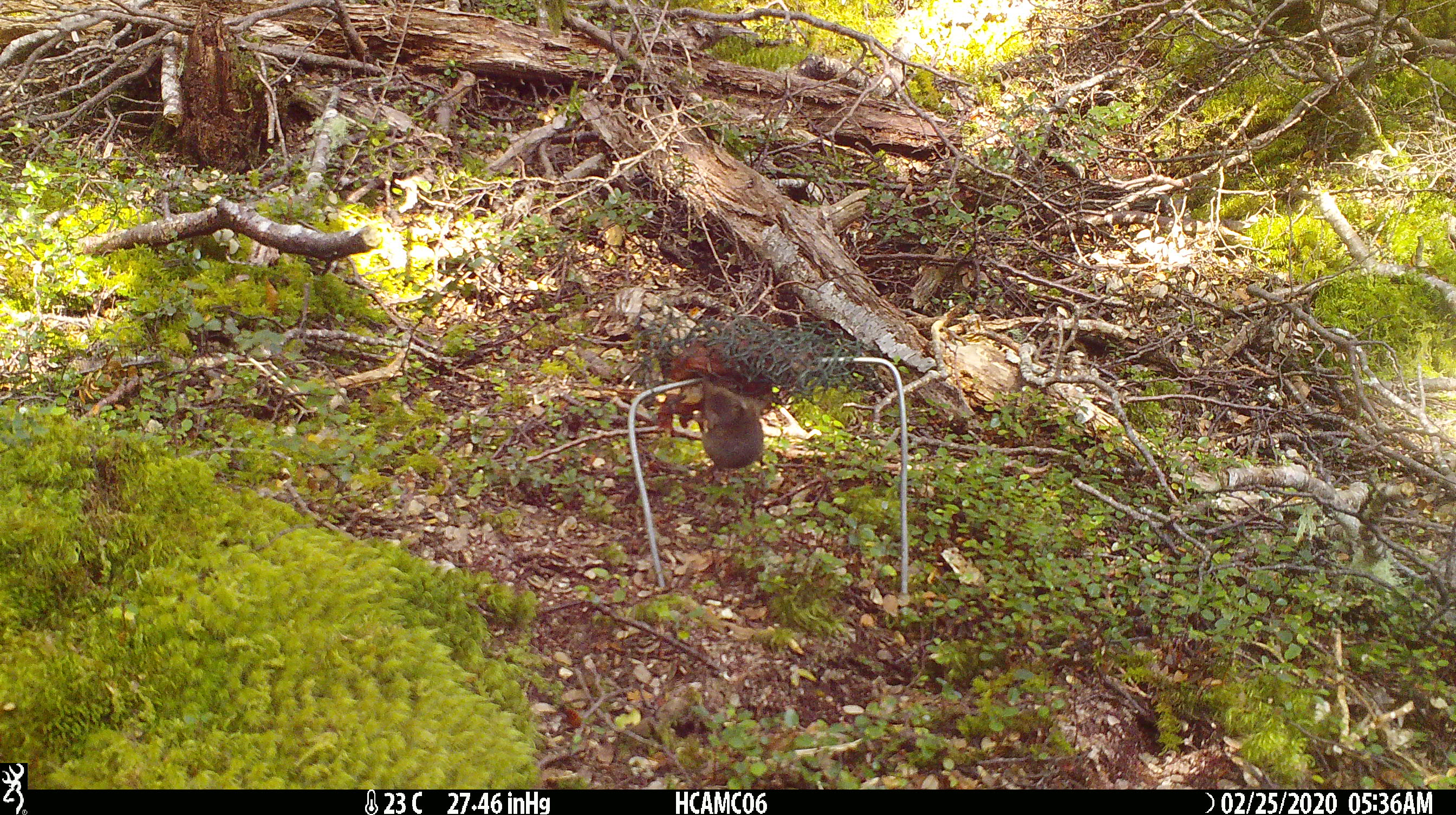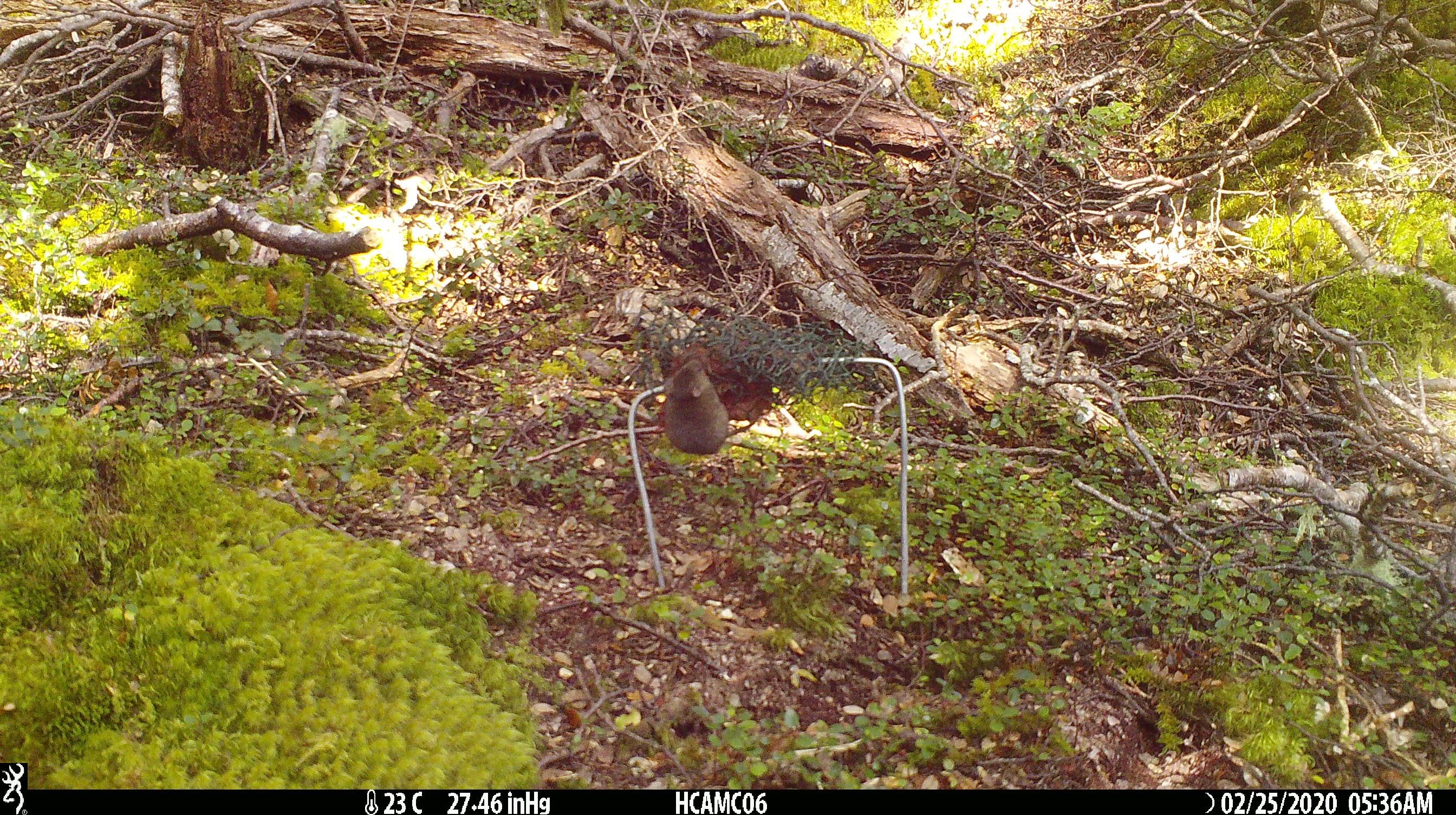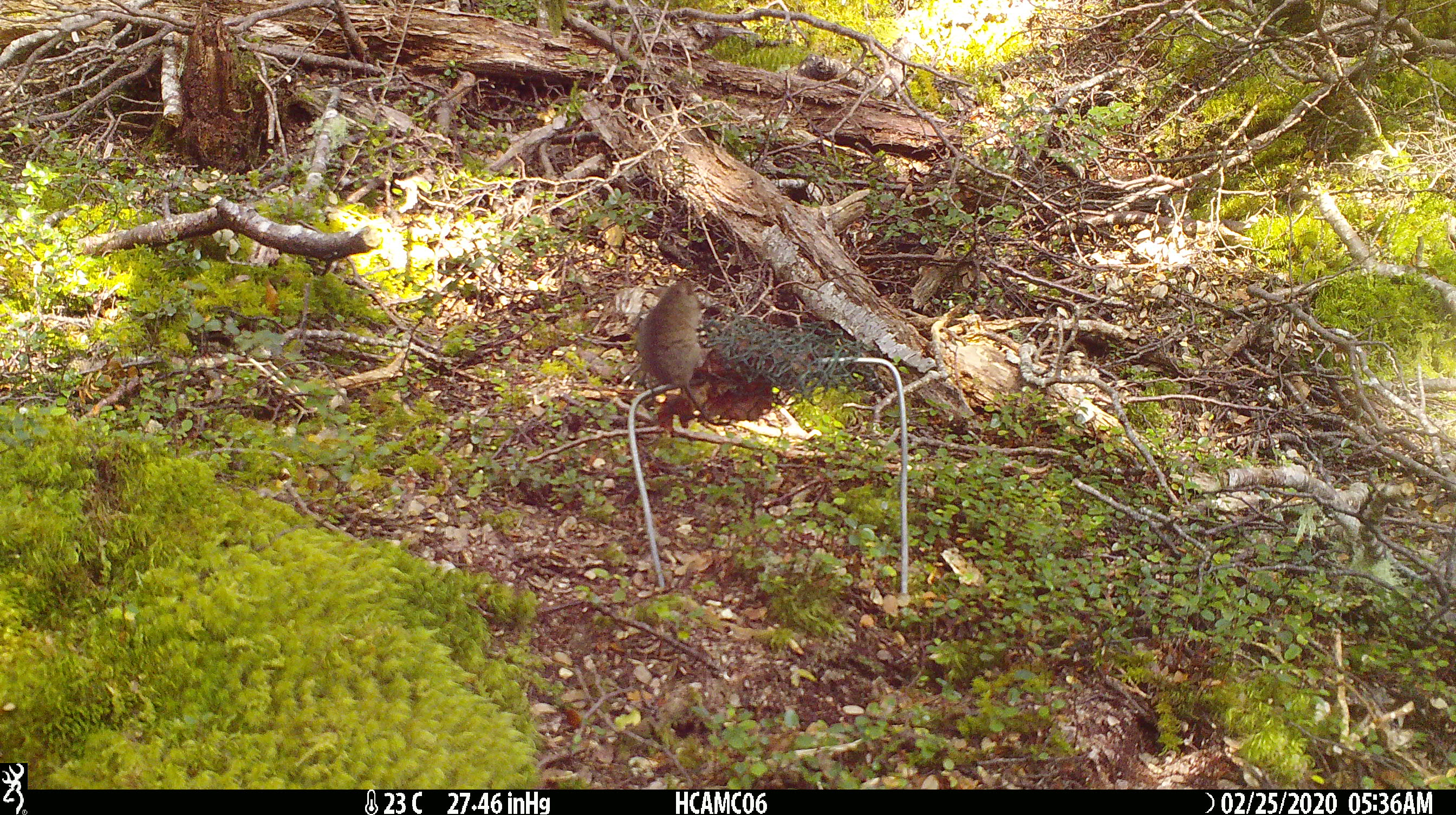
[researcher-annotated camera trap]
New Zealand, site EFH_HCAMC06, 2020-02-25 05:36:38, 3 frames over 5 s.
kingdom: Animalia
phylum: Chordata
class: Mammalia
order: Rodentia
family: Muridae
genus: Mus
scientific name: Mus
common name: mouse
Mouse (Mus).